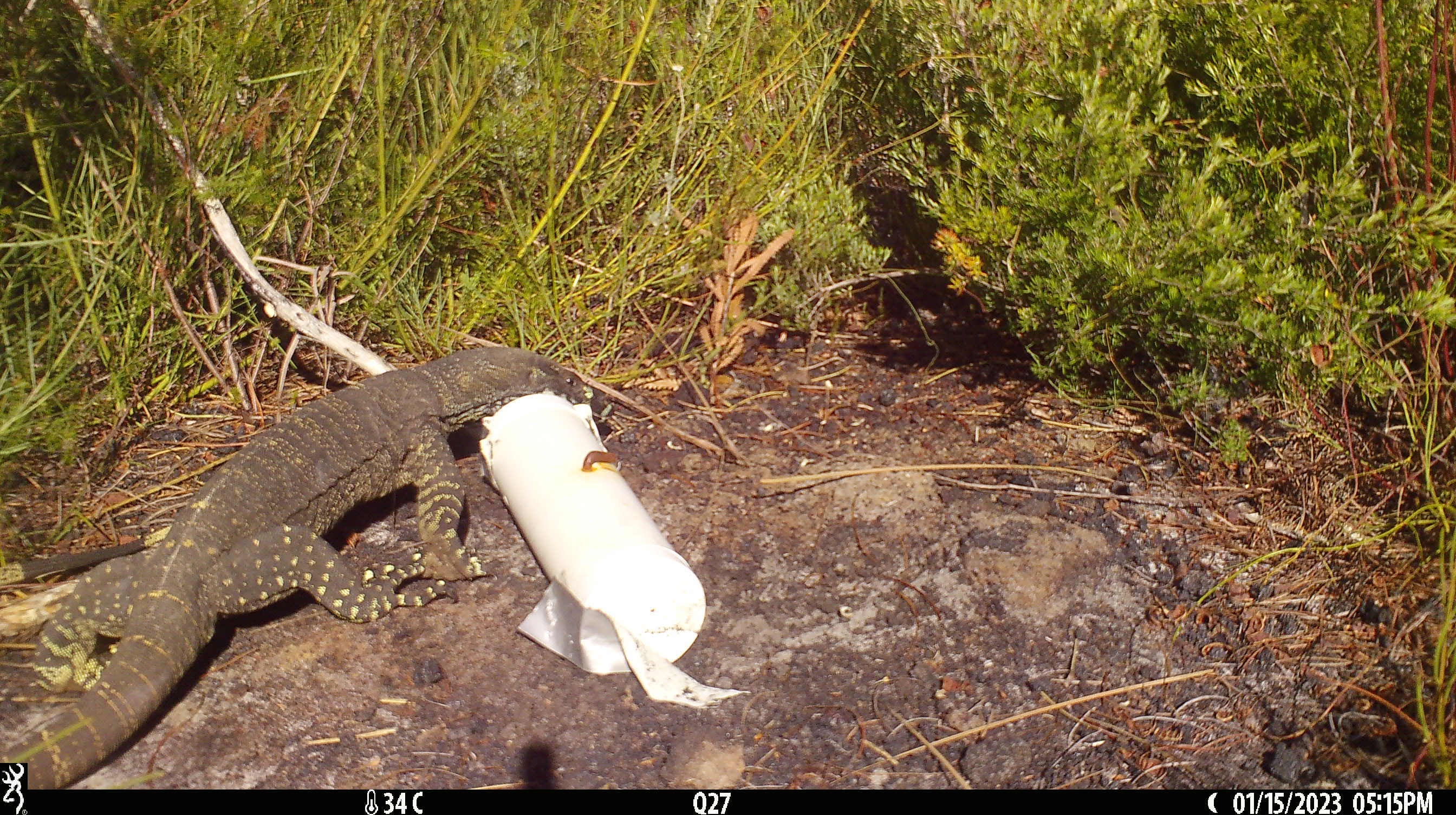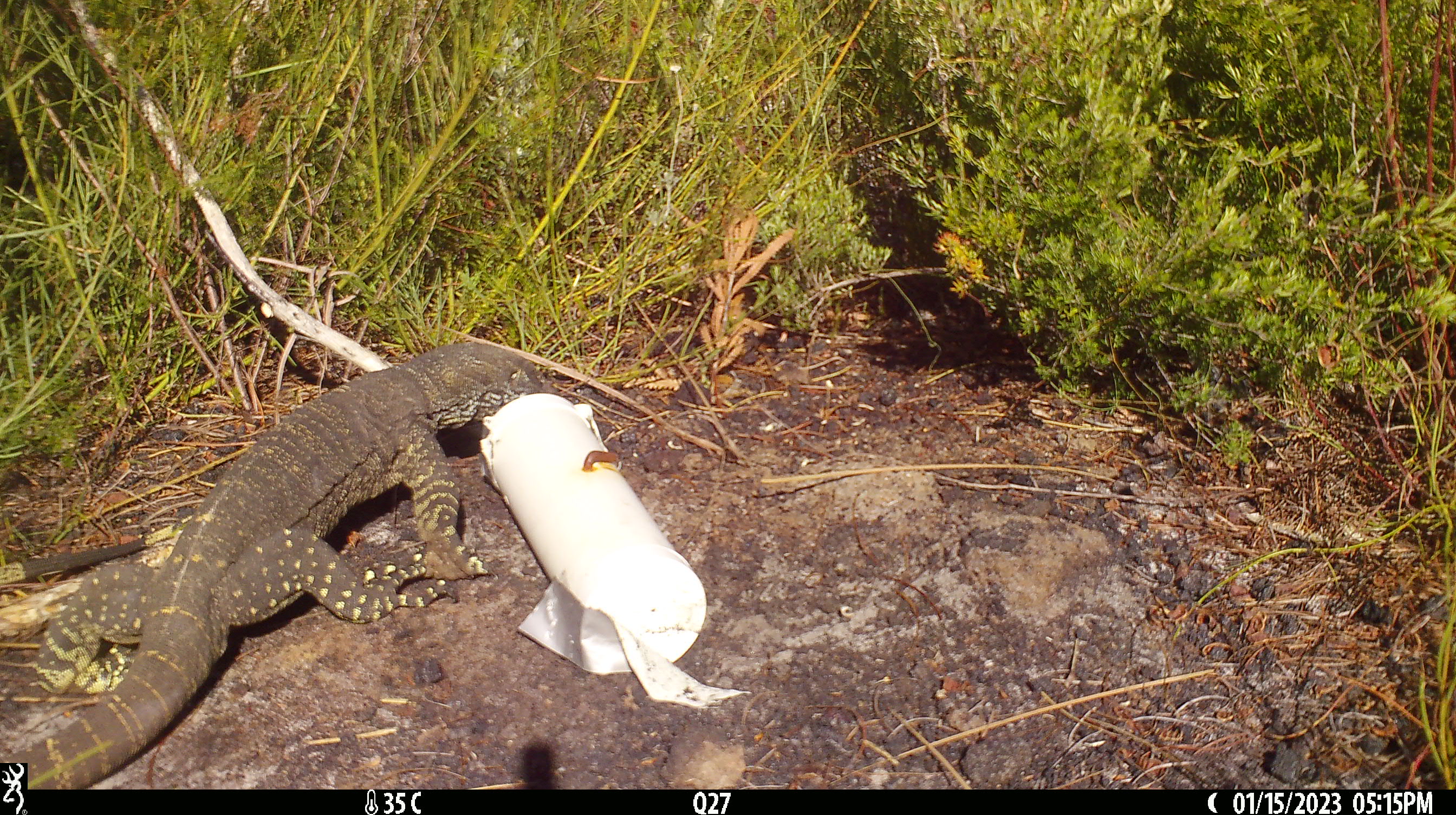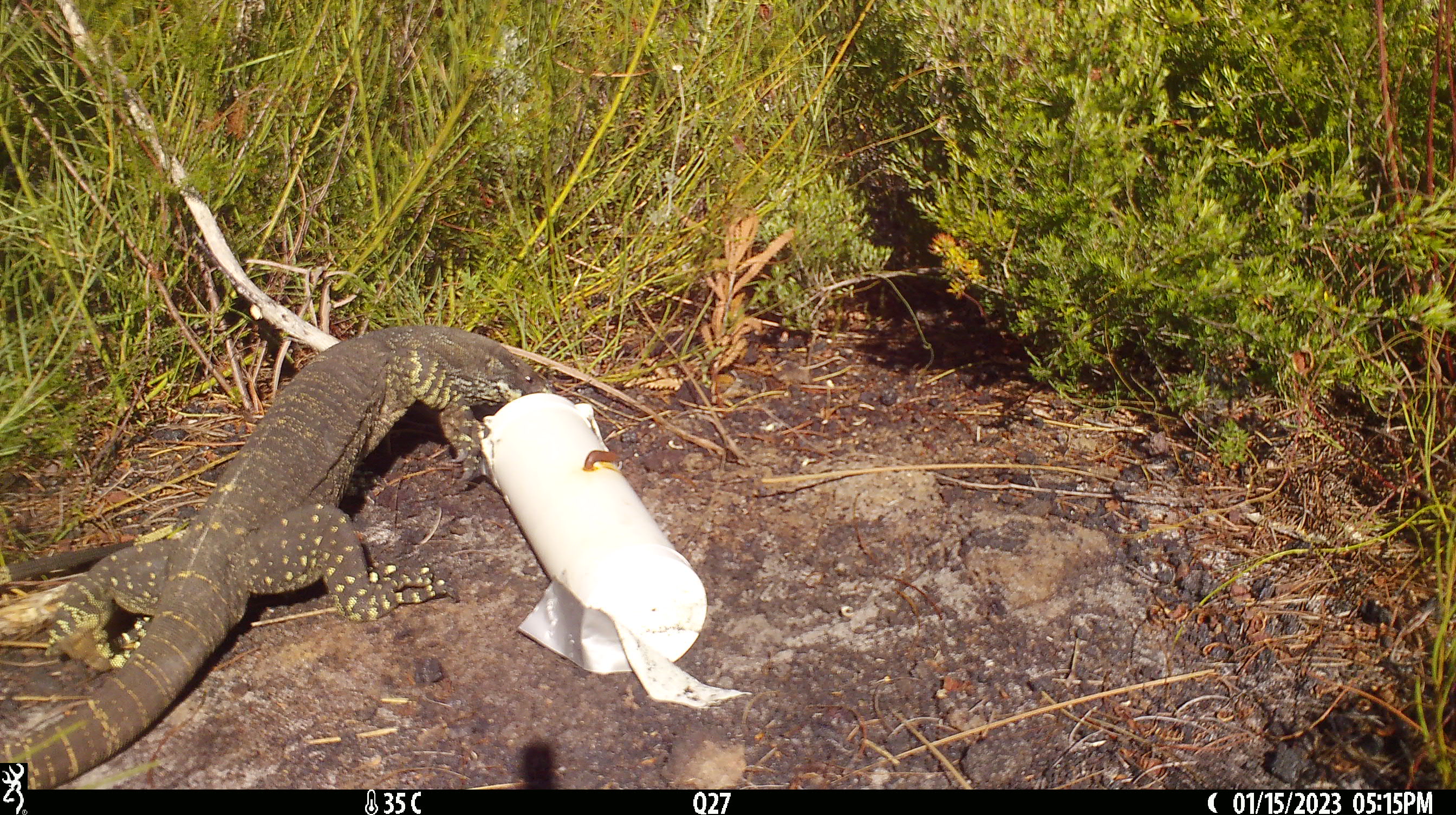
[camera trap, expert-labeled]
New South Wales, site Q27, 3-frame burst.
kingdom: Animalia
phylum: Chordata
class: Reptilia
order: Squamata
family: Varanidae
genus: Varanus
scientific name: Varanus varius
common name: lace monitor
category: goanna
Goanna (lace monitor) (Varanus varius).